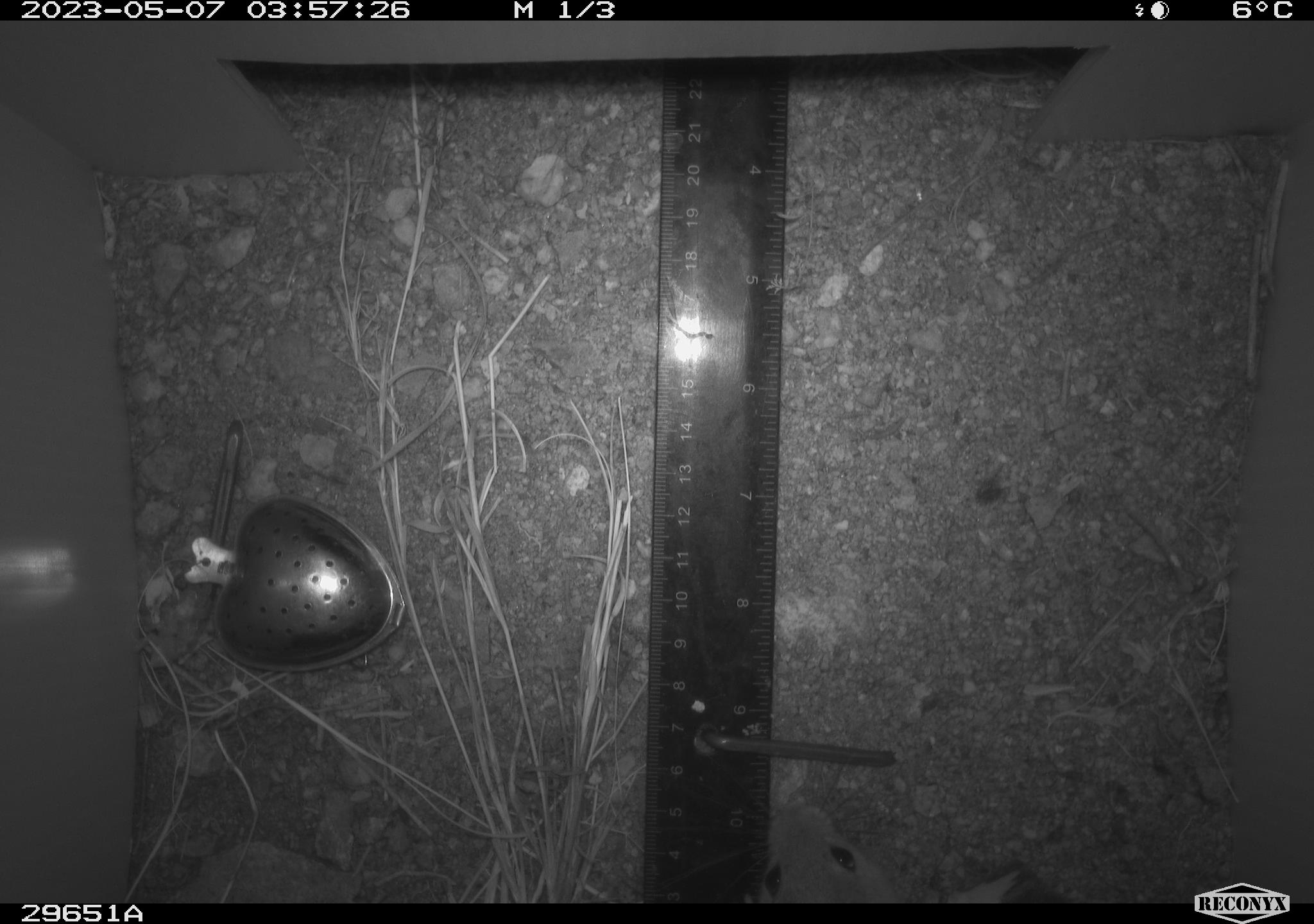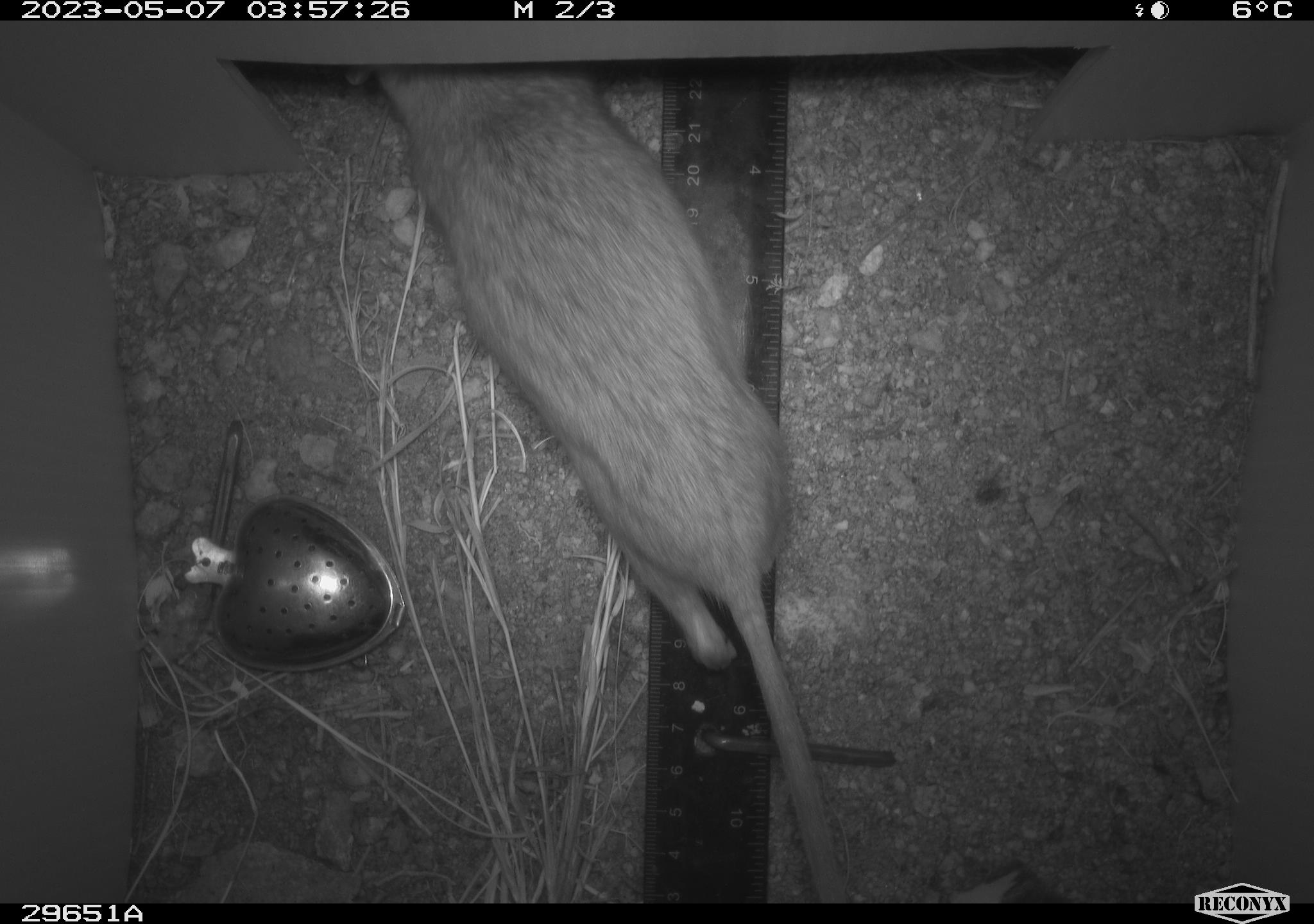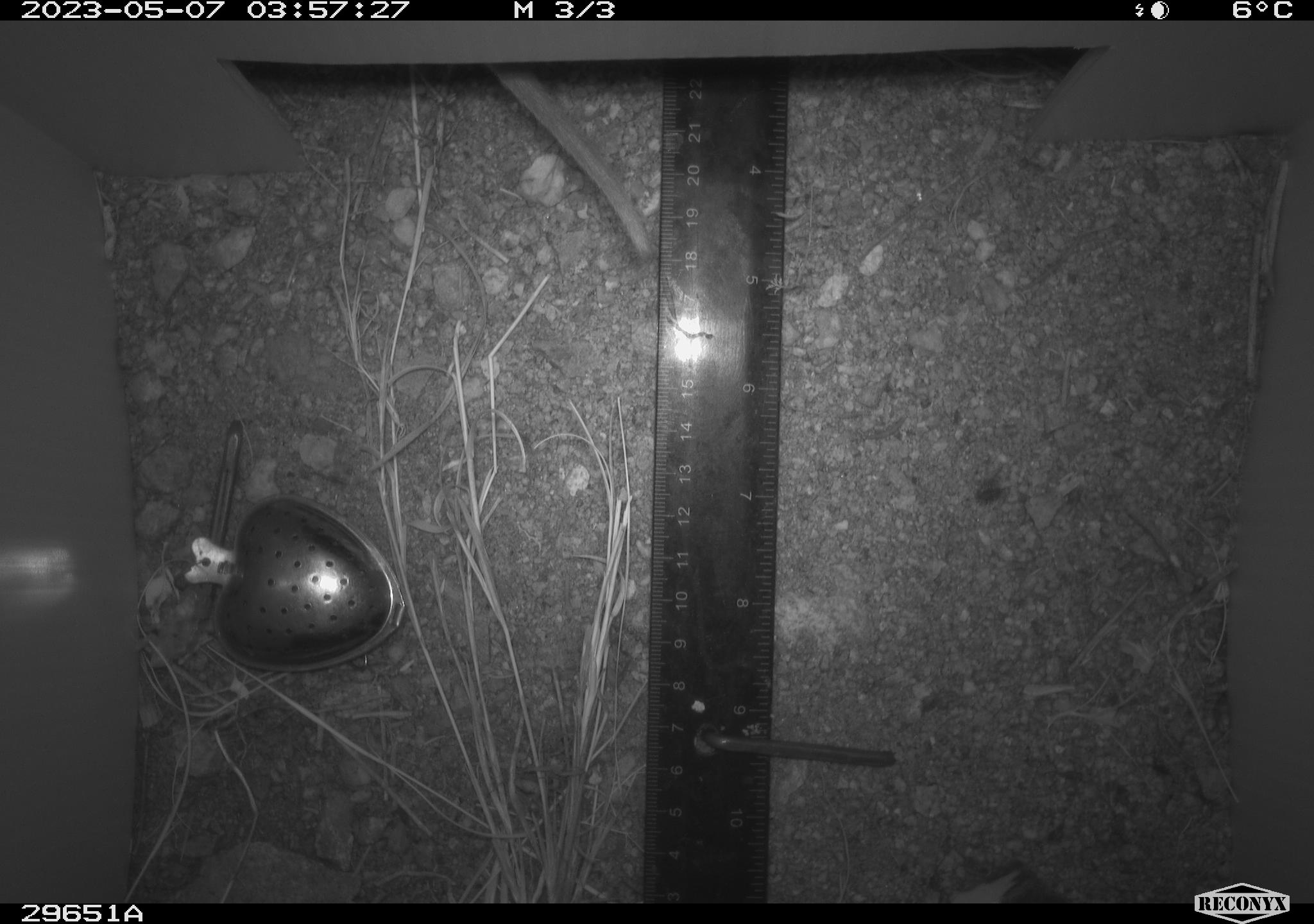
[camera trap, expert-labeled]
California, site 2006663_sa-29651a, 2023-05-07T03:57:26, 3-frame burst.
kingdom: Animalia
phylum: Chordata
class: Mammalia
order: Rodentia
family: Cricetidae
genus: Neotoma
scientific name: Neotoma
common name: pack rat or woodrat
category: neotoma species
Neotoma species (pack rat or woodrat) (Neotoma).